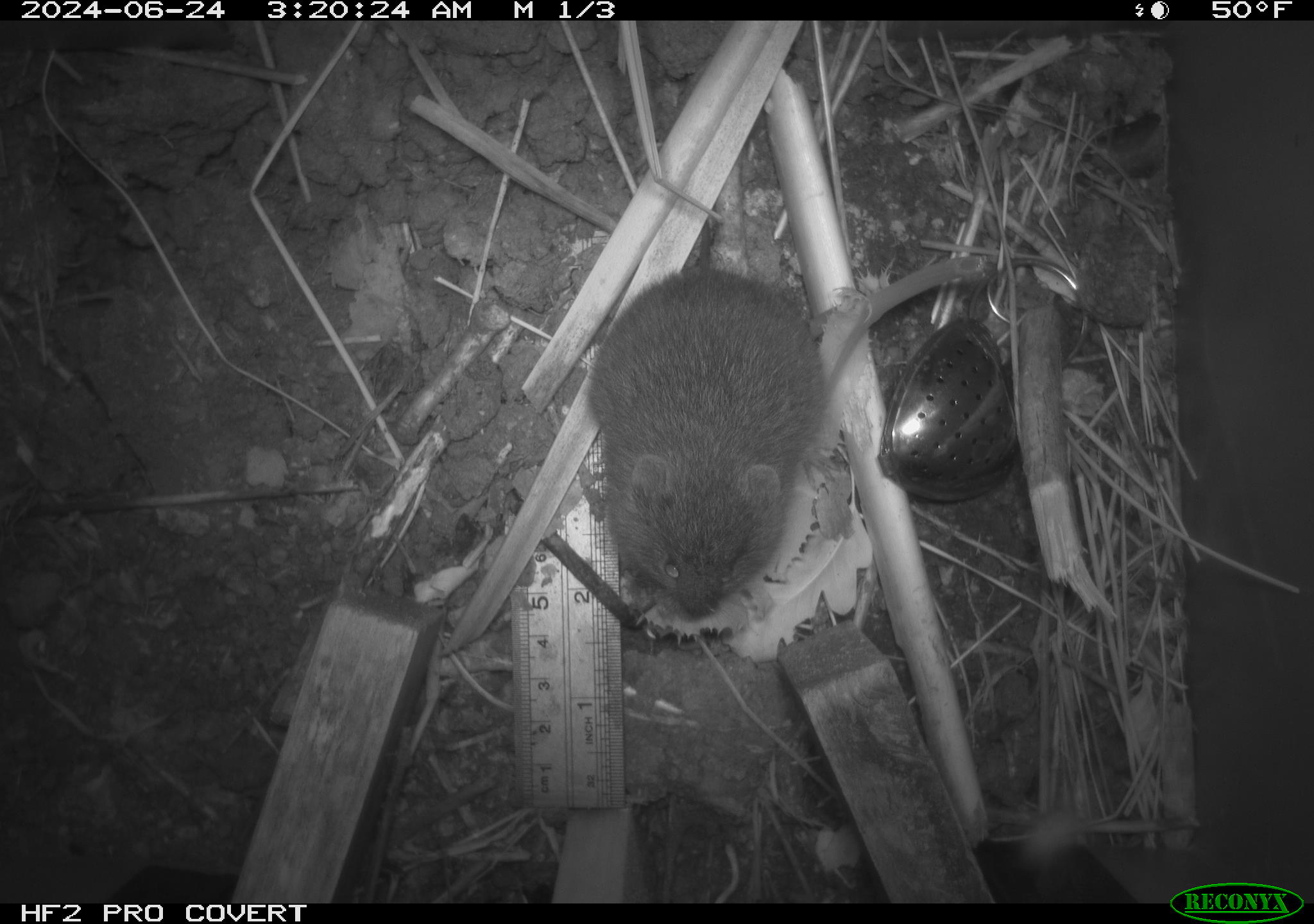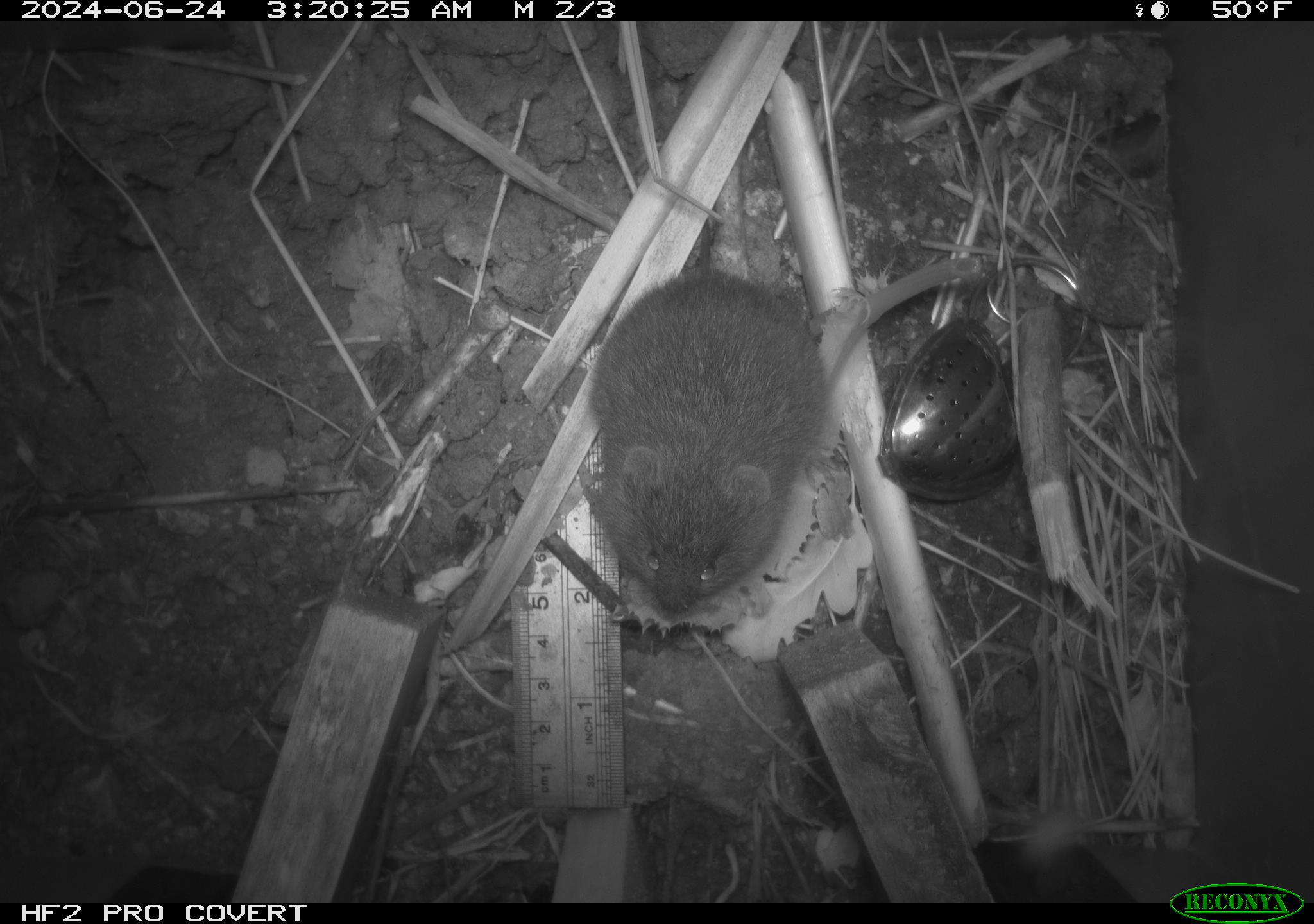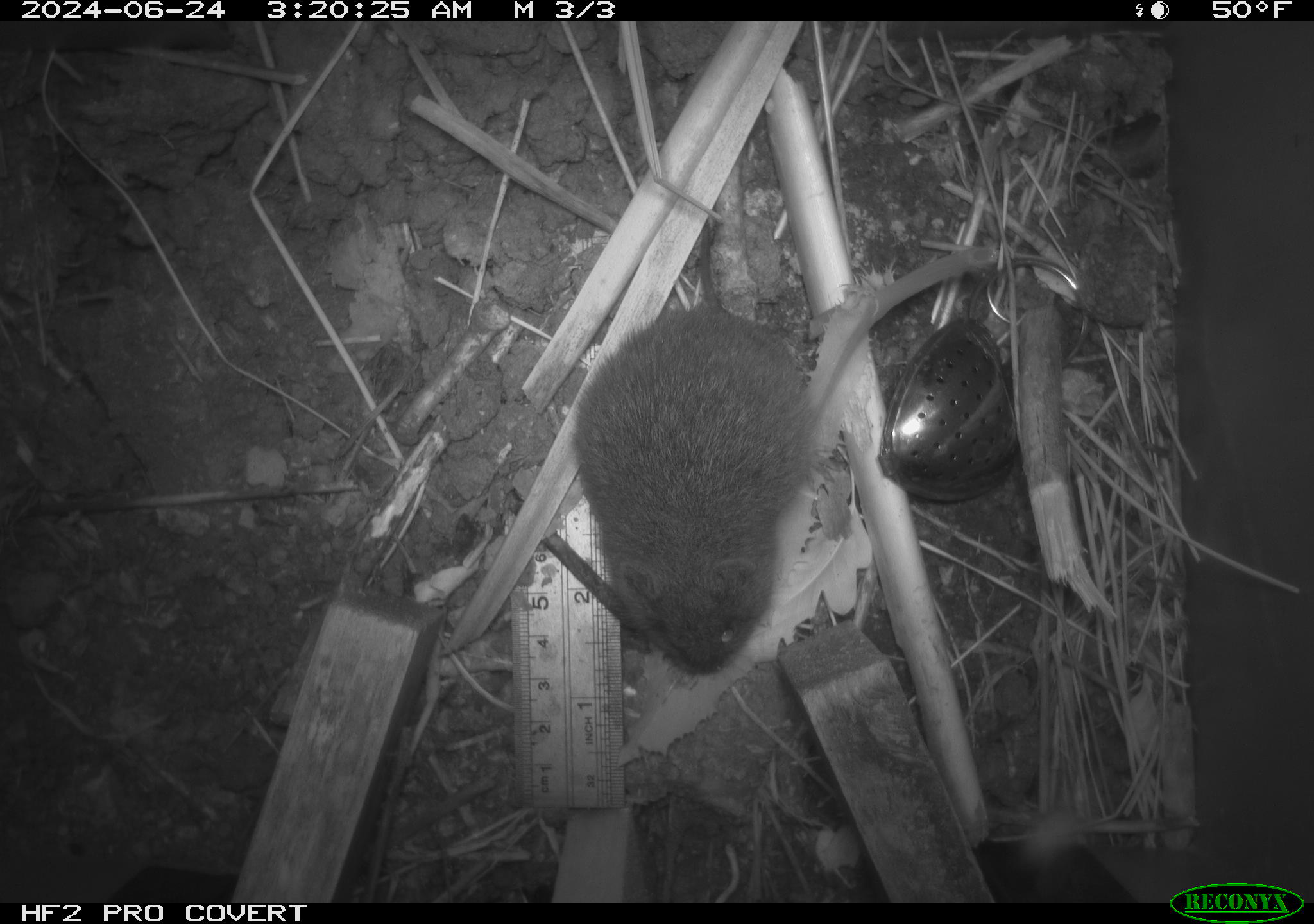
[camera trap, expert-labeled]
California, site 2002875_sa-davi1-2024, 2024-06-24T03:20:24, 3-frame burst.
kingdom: Animalia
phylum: Chordata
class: Mammalia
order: Rodentia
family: Cricetidae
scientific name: Arvicolinae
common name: voles, lemmings, and muskrats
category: arvicolinae subfamily